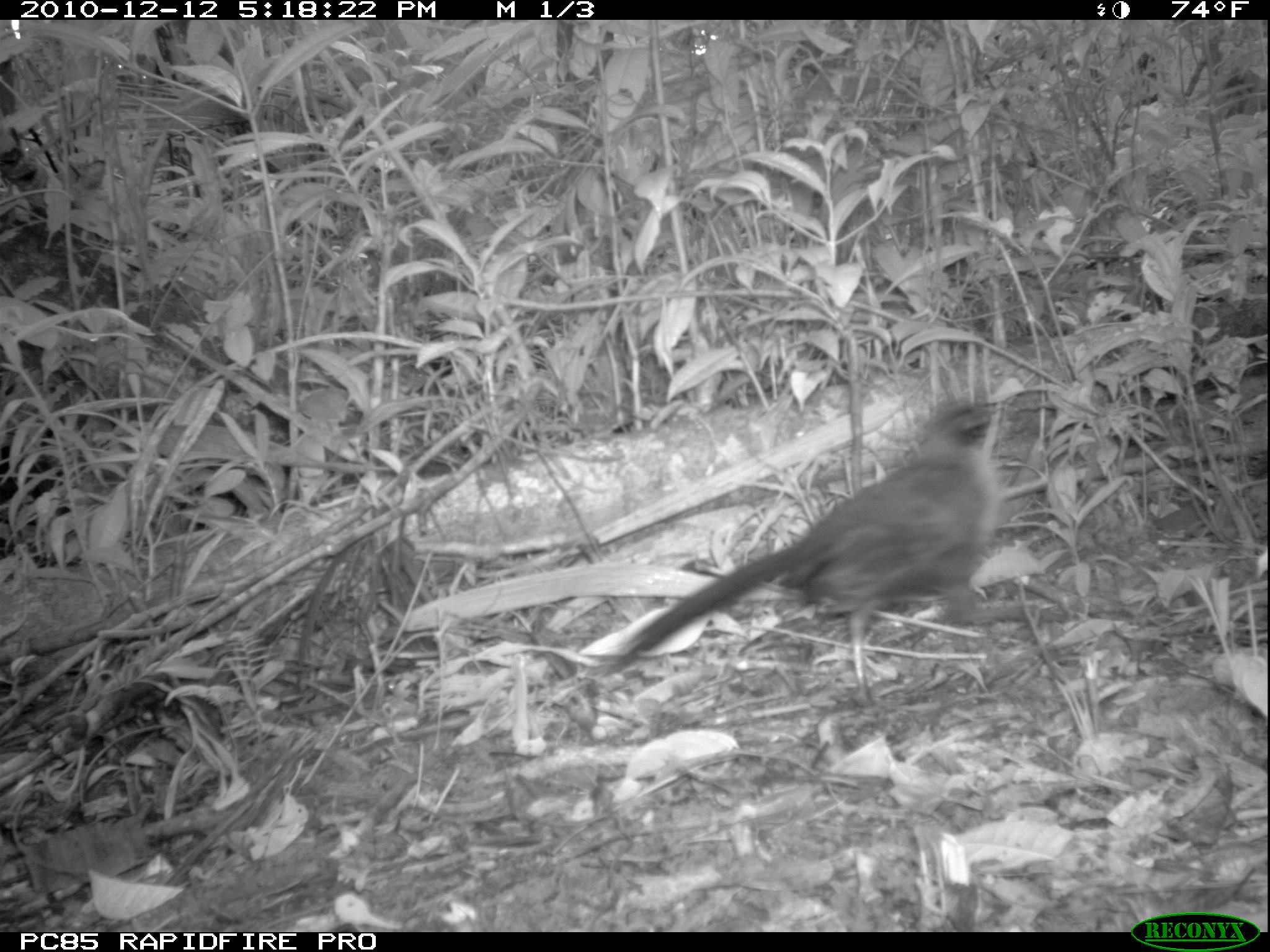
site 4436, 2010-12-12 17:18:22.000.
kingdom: Animalia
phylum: Chordata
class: Aves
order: Cuculiformes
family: Cuculidae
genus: Coua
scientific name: Coua serriana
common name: red-breasted coua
Coua serriana (red-breasted coua), count 1.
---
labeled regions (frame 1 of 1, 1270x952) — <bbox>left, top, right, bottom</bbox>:
coua serriana: <bbox>603, 400, 1067, 675</bbox>